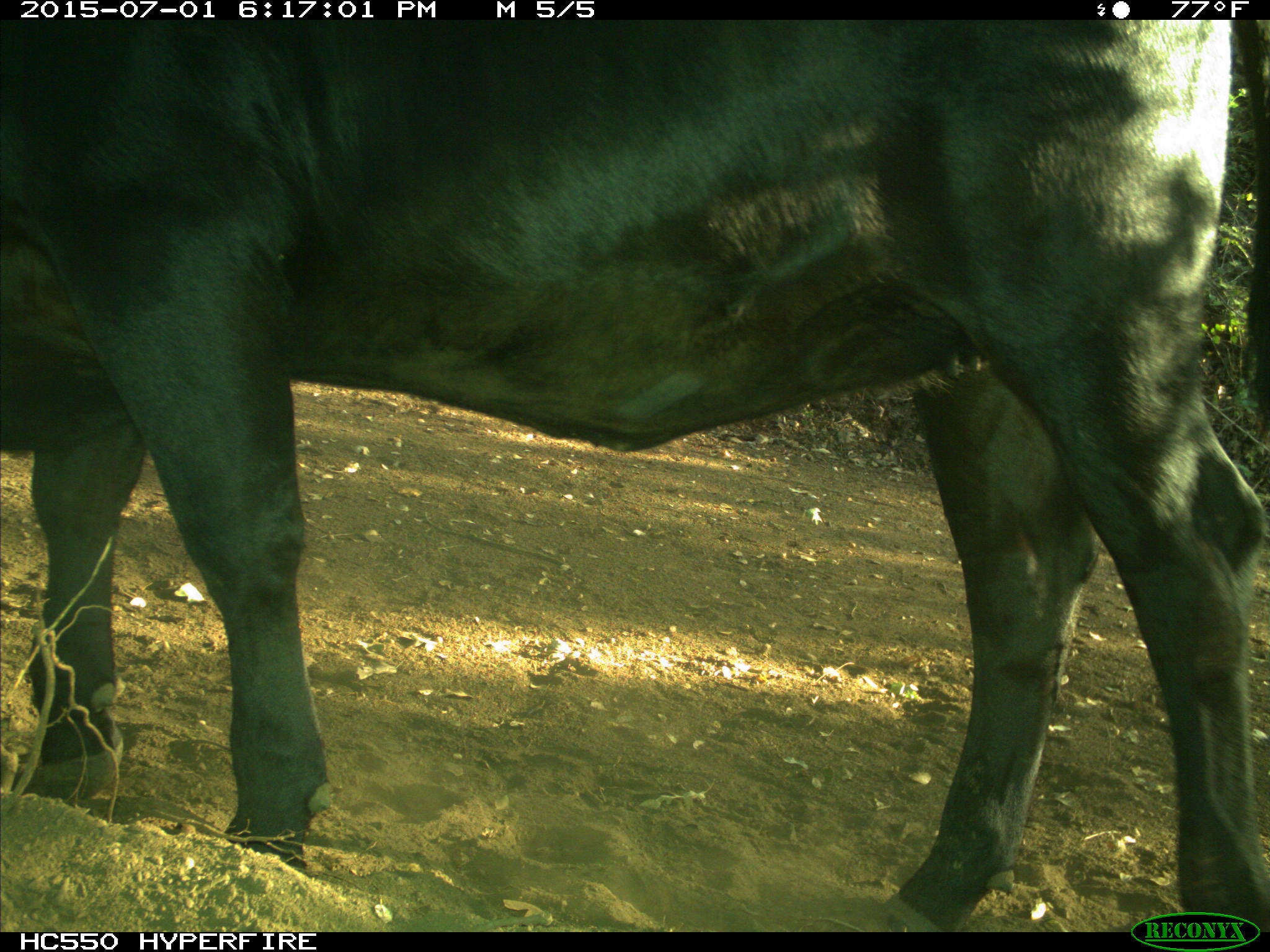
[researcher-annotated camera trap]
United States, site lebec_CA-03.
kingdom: Animalia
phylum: Chordata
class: Mammalia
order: Artiodactyla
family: Bovidae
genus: Bos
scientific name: Bos taurus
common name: domestic cow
Bos taurus (domestic cow).